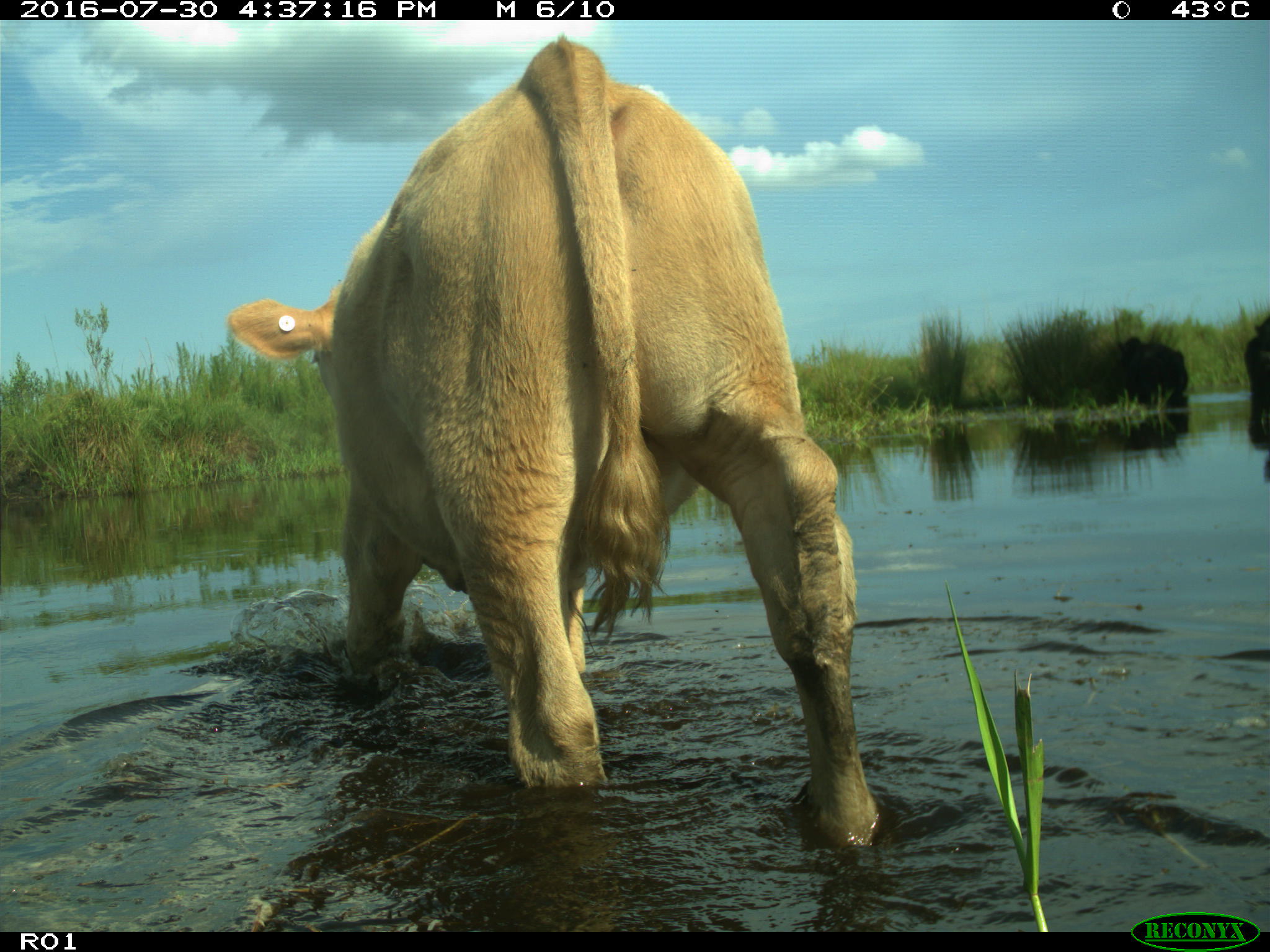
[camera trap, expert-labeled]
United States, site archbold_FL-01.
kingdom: Animalia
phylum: Chordata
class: Mammalia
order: Artiodactyla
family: Bovidae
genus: Bos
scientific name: Bos taurus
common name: domestic cow